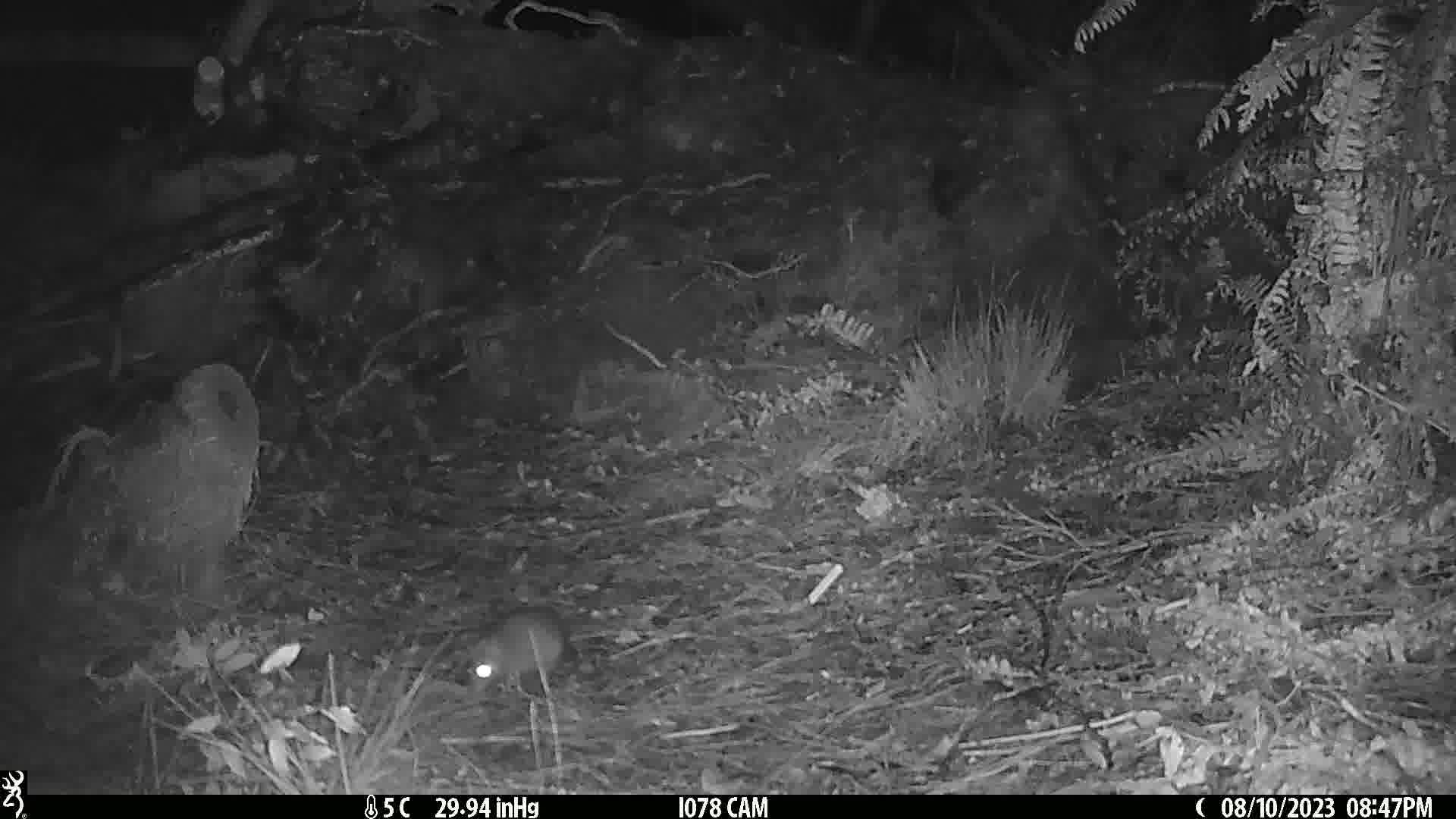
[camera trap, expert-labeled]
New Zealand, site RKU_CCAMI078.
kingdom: Animalia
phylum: Chordata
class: Mammalia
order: Rodentia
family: Muridae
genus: Rattus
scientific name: Rattus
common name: rat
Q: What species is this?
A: Rat (Rattus).